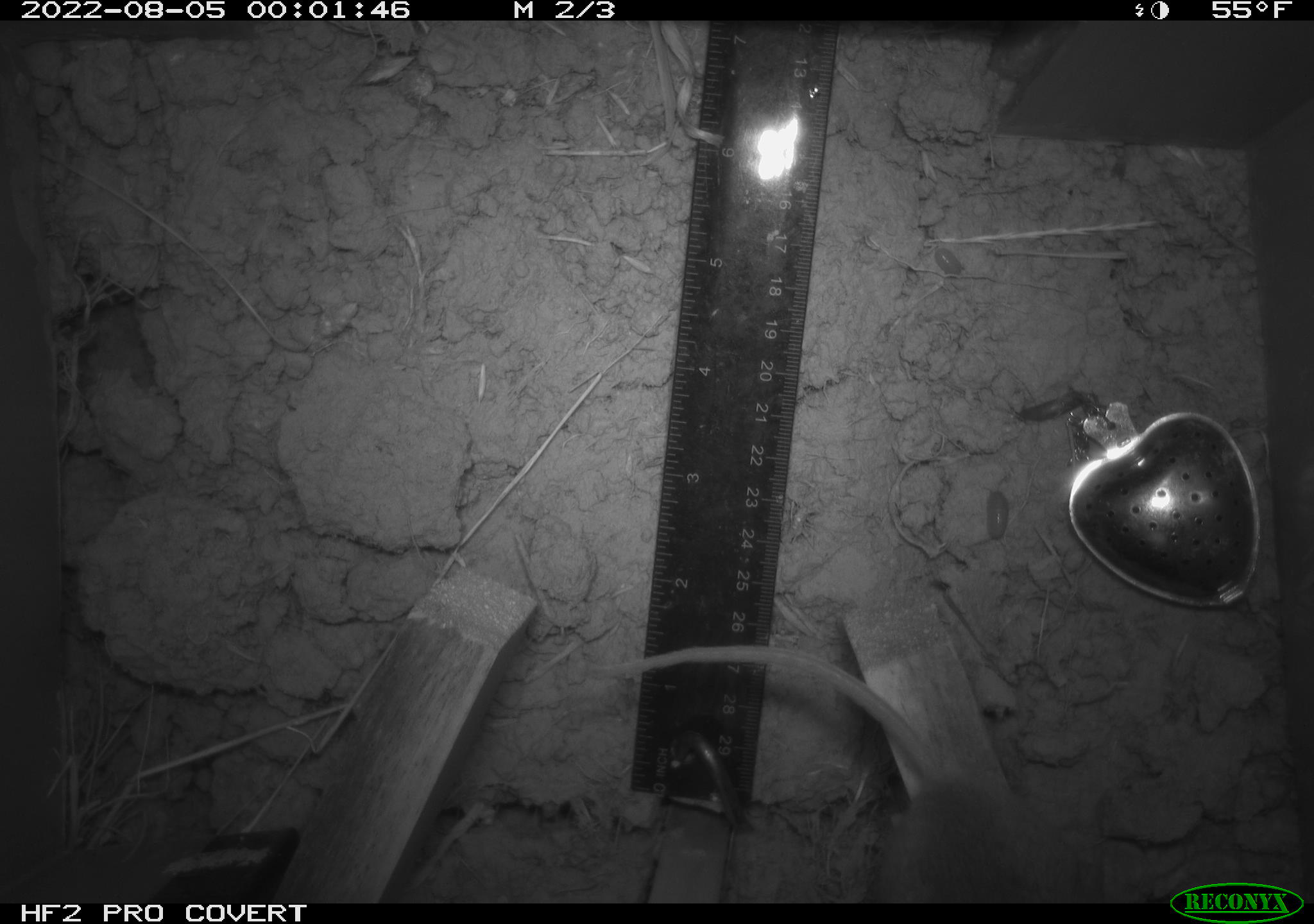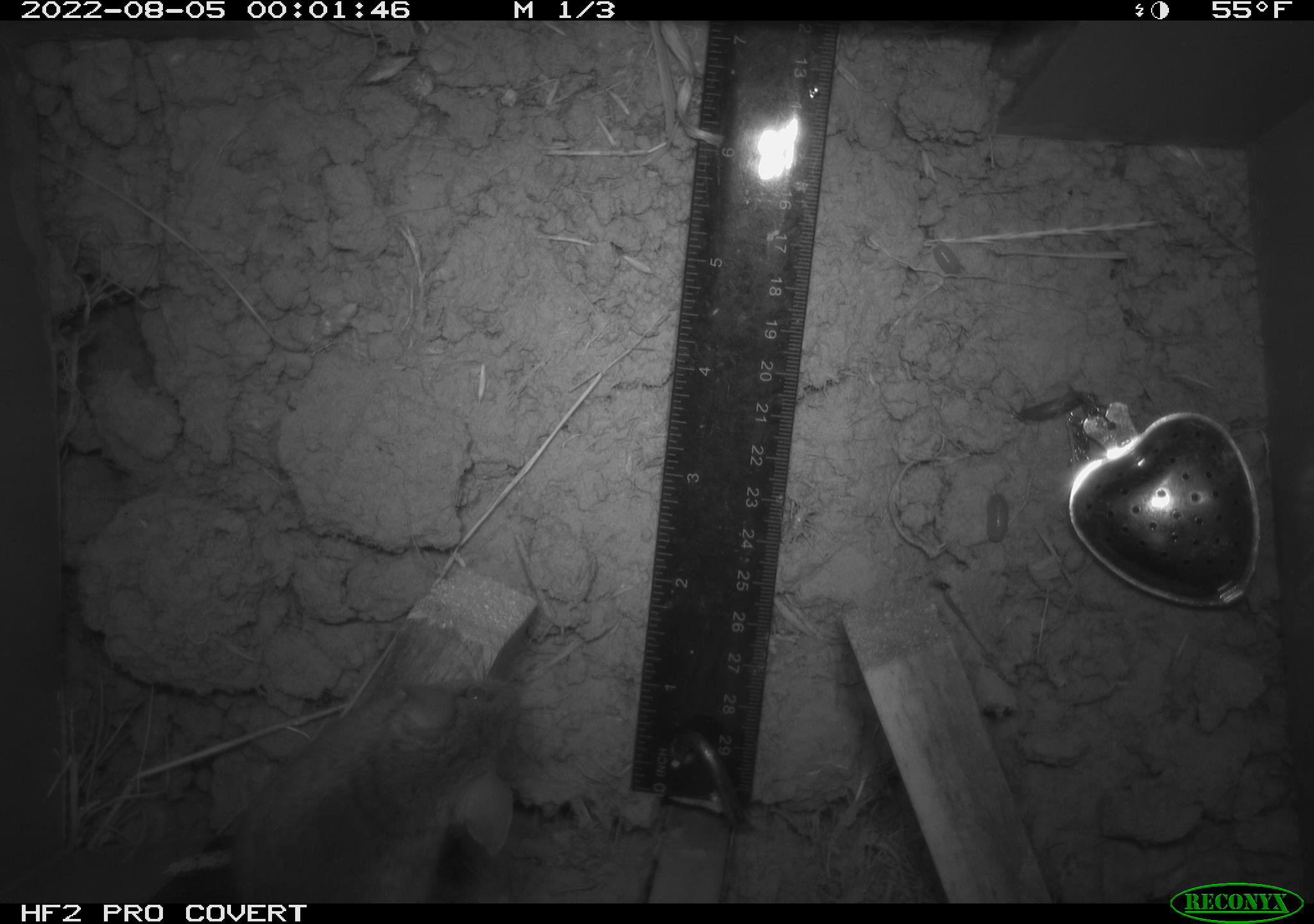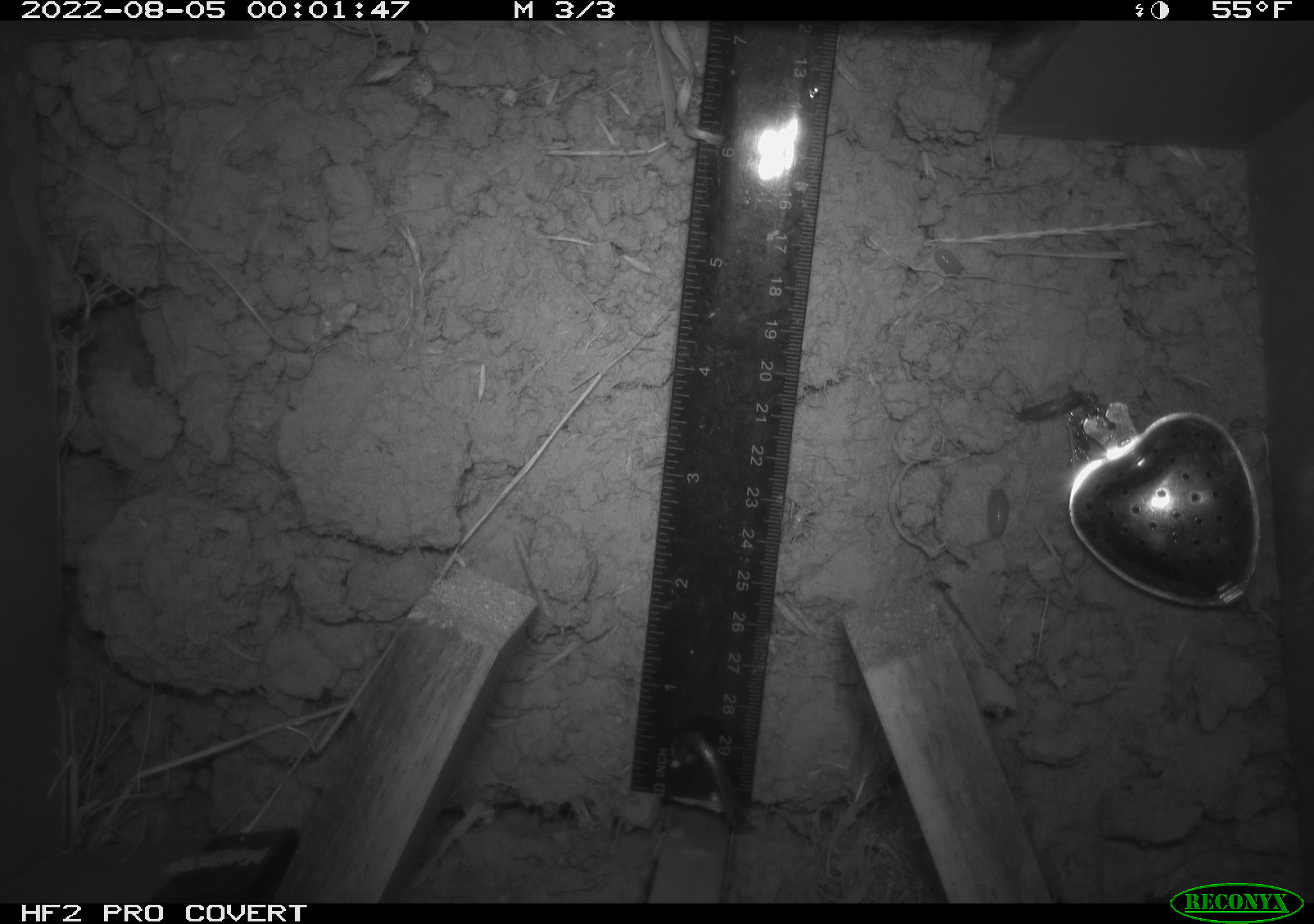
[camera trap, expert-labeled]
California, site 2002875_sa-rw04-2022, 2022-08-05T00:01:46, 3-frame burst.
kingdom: Animalia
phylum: Chordata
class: Mammalia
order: Rodentia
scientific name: Rodentia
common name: mouse species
Mouse species (Rodentia).